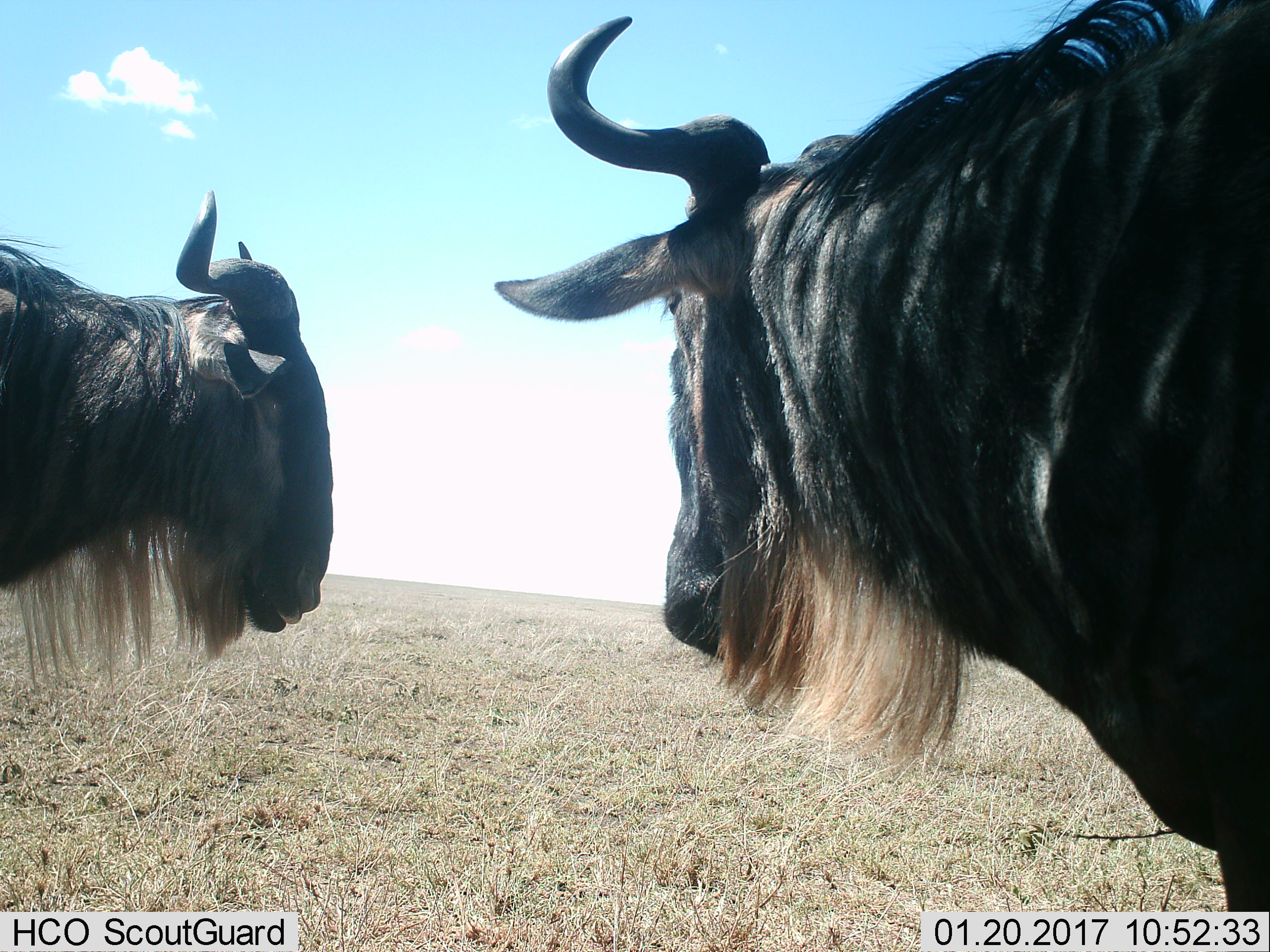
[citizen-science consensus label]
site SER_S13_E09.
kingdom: Animalia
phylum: Chordata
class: Mammalia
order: Artiodactyla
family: Bovidae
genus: Connochaetes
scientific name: Connochaetes taurinus taurinus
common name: blue wildebeest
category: wildebeestblue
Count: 2.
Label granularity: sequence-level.